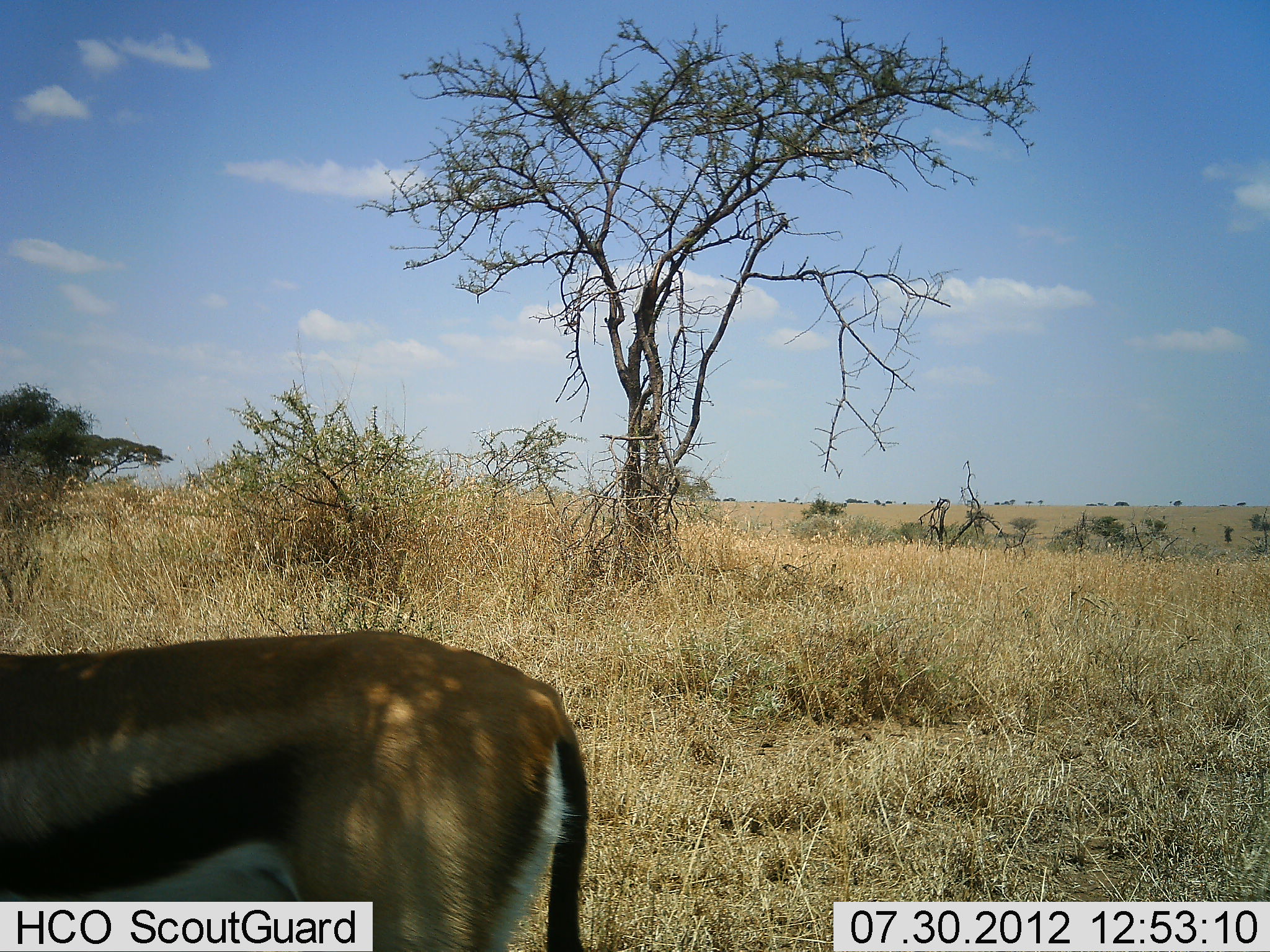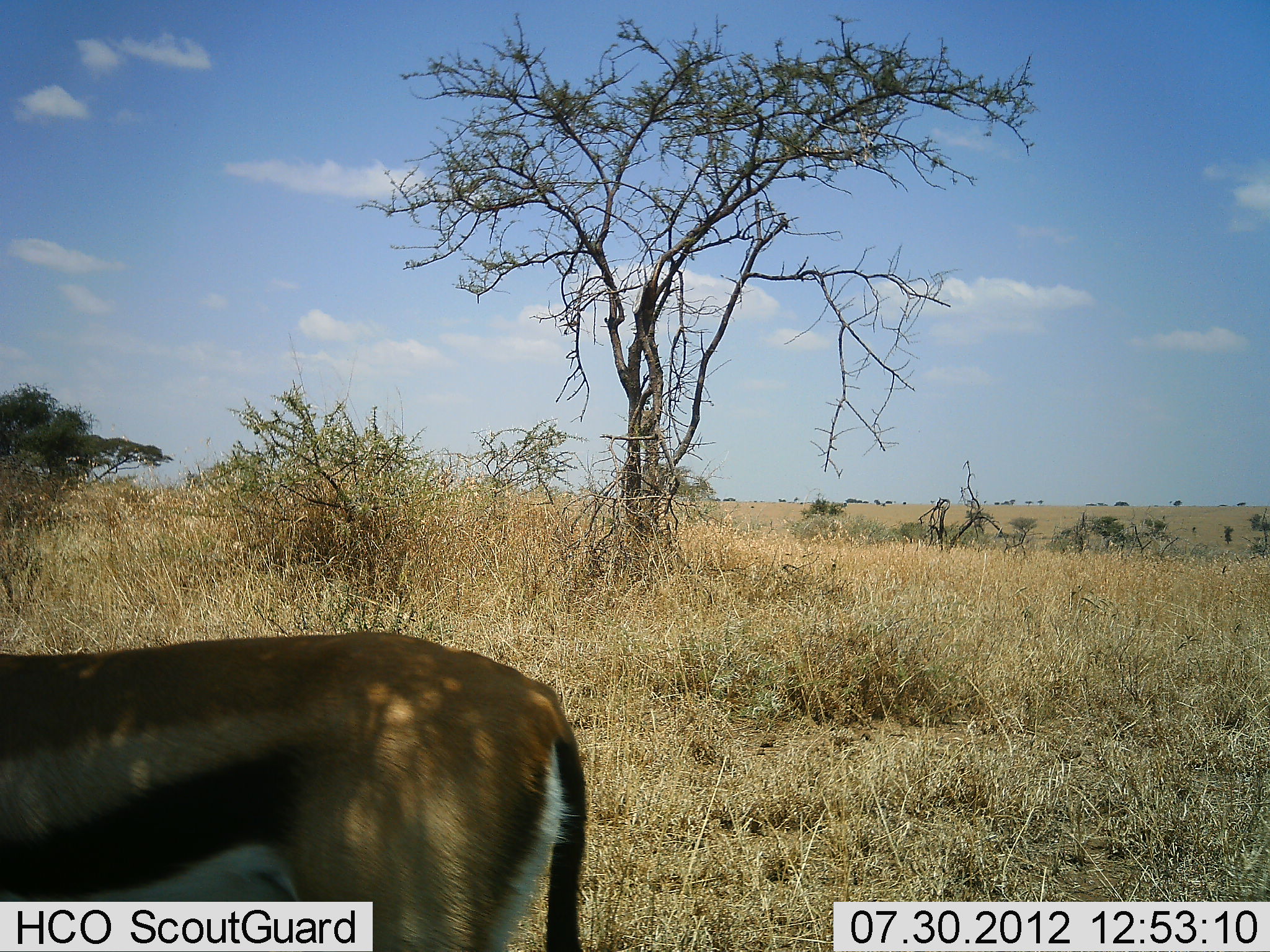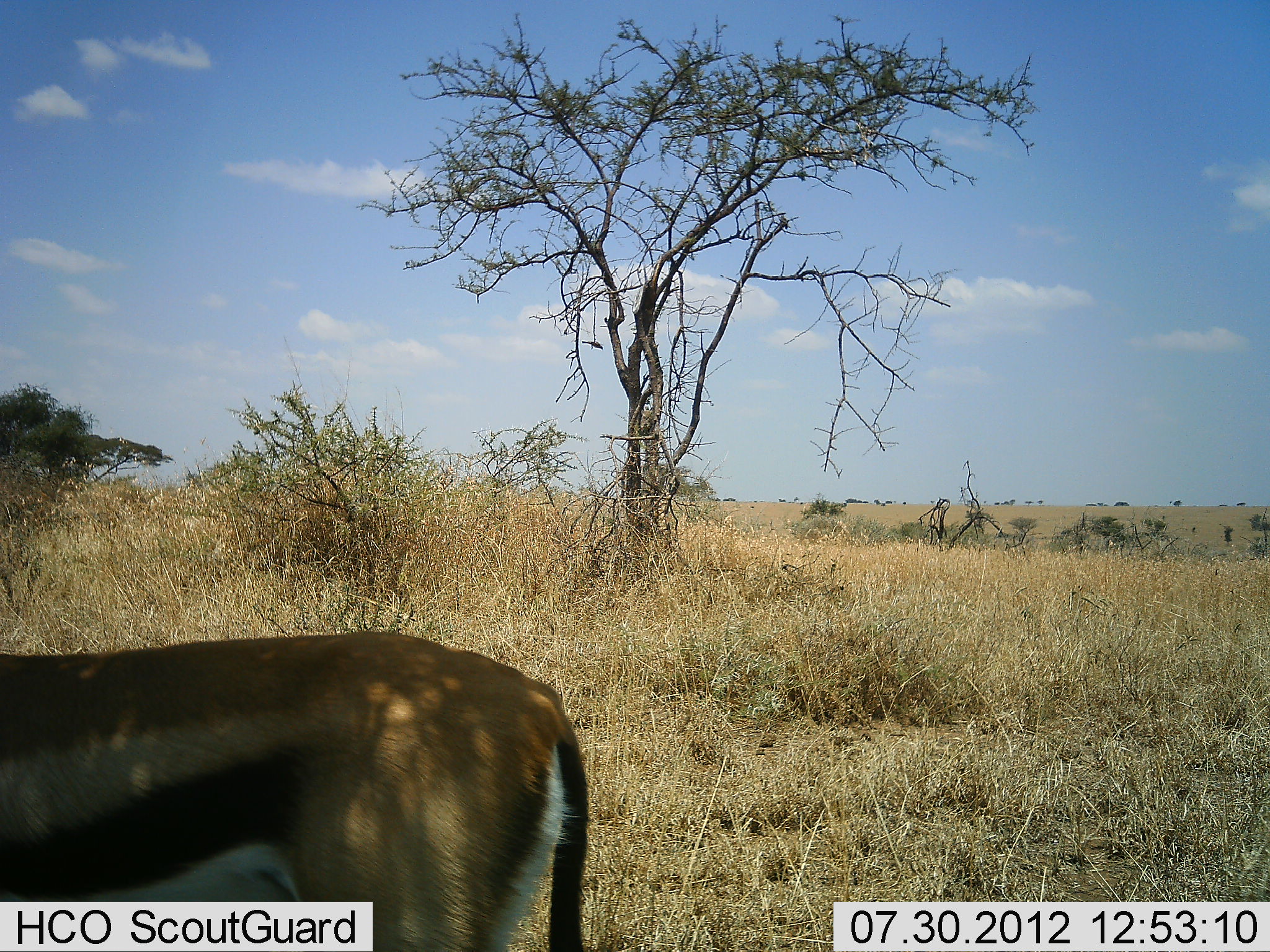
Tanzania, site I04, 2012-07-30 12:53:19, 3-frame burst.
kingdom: Animalia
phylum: Chordata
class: Mammalia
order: Artiodactyla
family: Bovidae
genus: Eudorcas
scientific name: Eudorcas thomsonii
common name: thomson's gazelle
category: gazellethomsons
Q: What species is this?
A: Gazellethomsons (thomson's gazelle) (Eudorcas thomsonii).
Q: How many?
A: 1.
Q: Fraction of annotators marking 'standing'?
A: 100%.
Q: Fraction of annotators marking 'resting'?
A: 0%.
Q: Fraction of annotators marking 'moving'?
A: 0%.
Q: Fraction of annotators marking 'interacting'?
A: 0%.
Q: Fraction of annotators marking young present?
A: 0%.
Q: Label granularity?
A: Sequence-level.